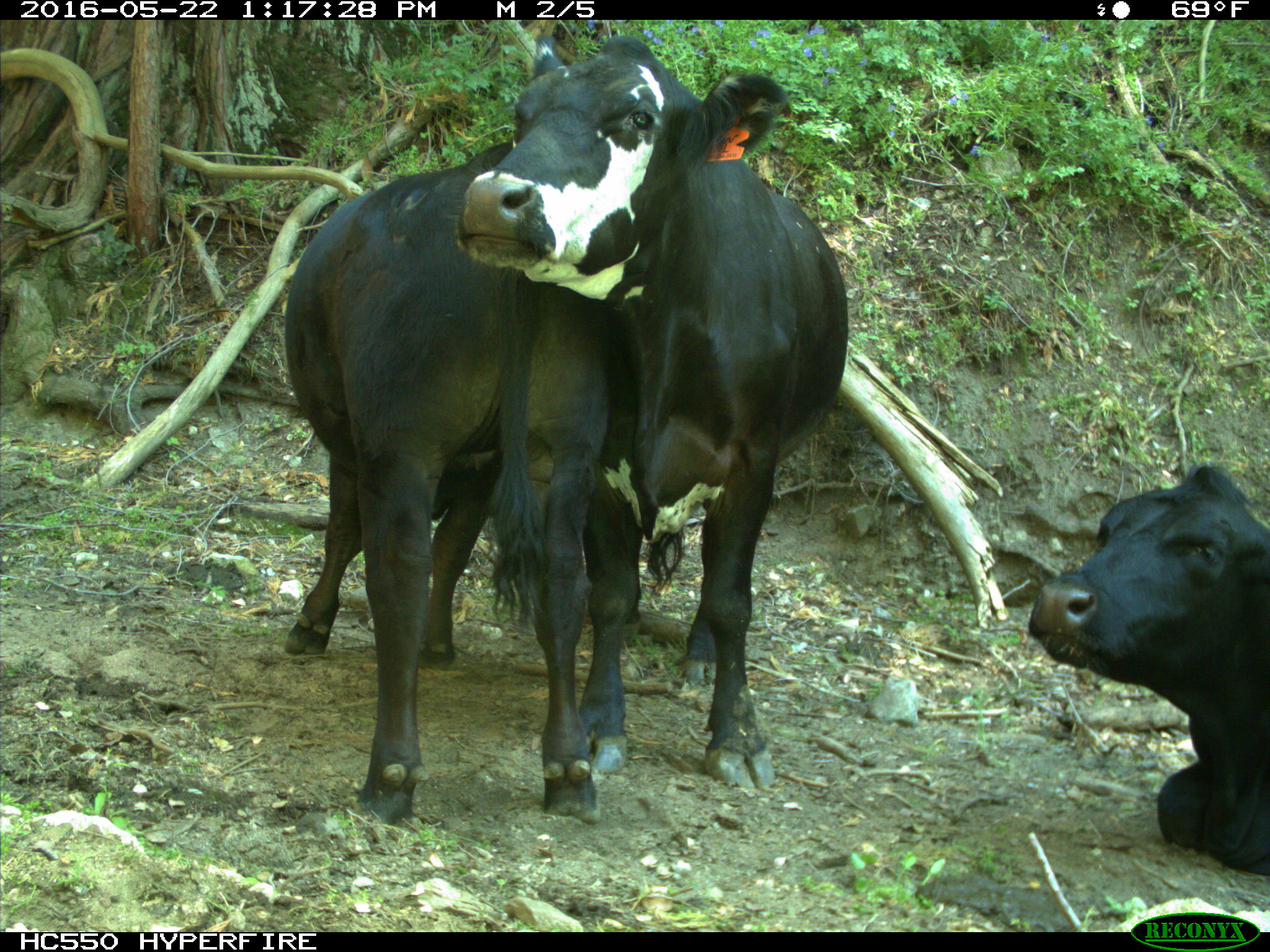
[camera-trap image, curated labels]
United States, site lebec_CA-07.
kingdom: Animalia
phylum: Chordata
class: Mammalia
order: Artiodactyla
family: Bovidae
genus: Bos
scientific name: Bos taurus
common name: domestic cow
Bos taurus (domestic cow).